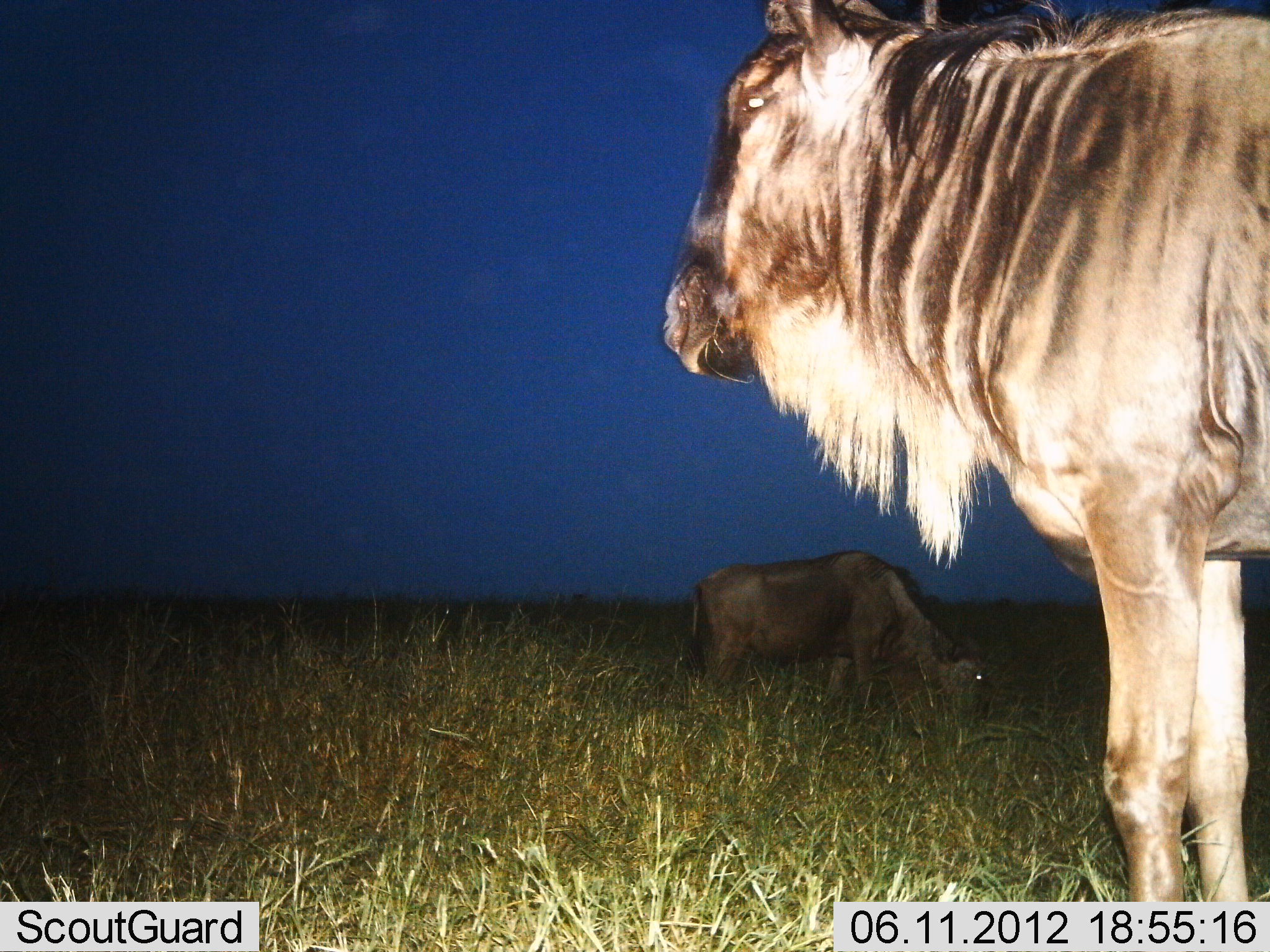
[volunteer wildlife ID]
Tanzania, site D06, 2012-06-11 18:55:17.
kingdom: Animalia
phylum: Chordata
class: Mammalia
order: Artiodactyla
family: Bovidae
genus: Connochaetes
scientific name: Connochaetes taurinus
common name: blue wildebeest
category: wildebeest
Wildebeest (blue wildebeest) (Connochaetes taurinus), count 2. Behavior (volunteer vote fractions): standing 80%, resting 0%, moving 0%, interacting 0%. Young present (vote fraction): 0%. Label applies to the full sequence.